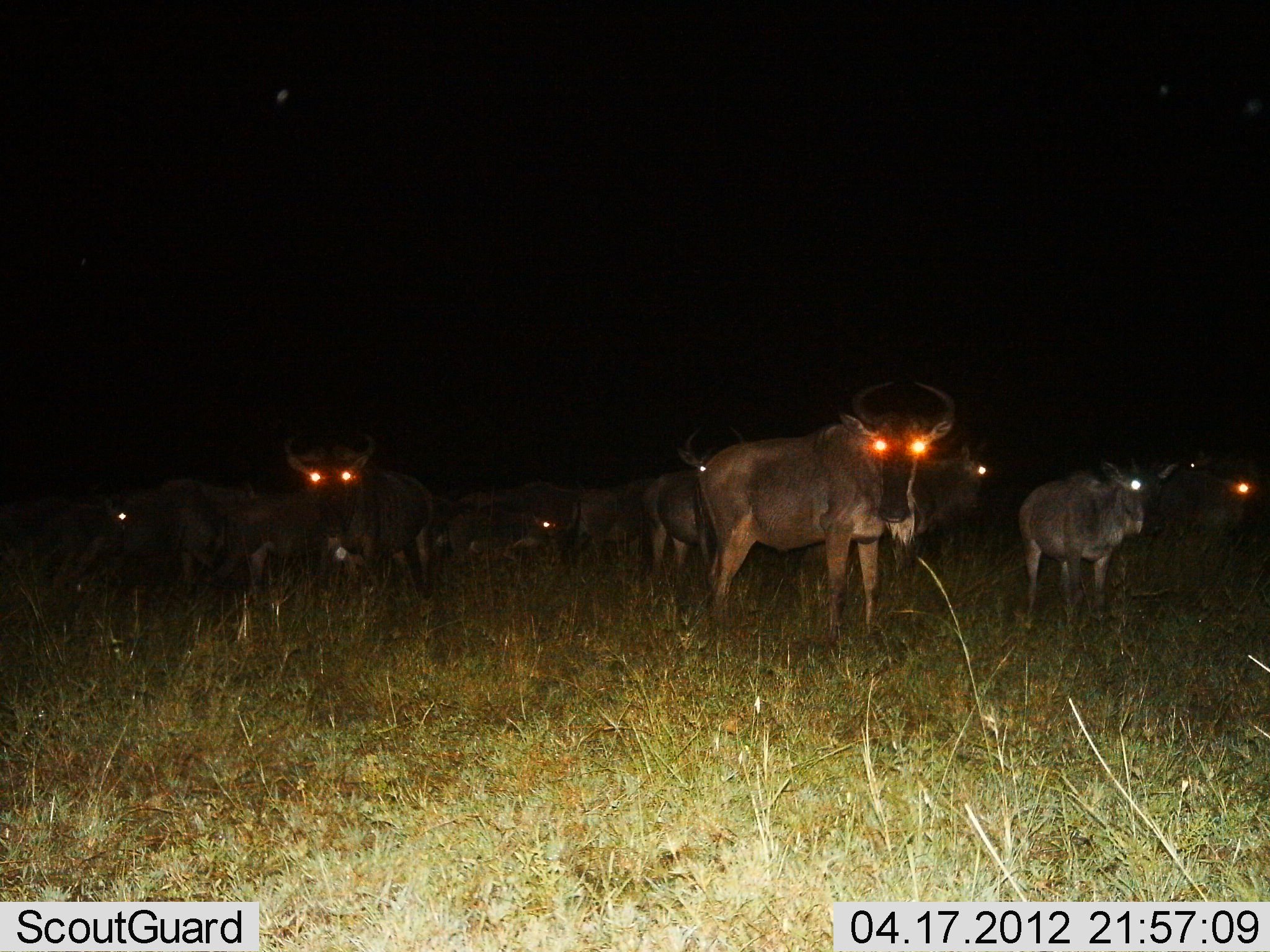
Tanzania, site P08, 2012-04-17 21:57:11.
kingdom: Animalia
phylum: Chordata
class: Mammalia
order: Artiodactyla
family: Bovidae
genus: Connochaetes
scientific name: Connochaetes taurinus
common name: blue wildebeest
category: wildebeest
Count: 11-50.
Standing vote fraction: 100%.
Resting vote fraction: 10%.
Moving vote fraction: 10%.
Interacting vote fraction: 0%.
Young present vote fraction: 20%.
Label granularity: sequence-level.